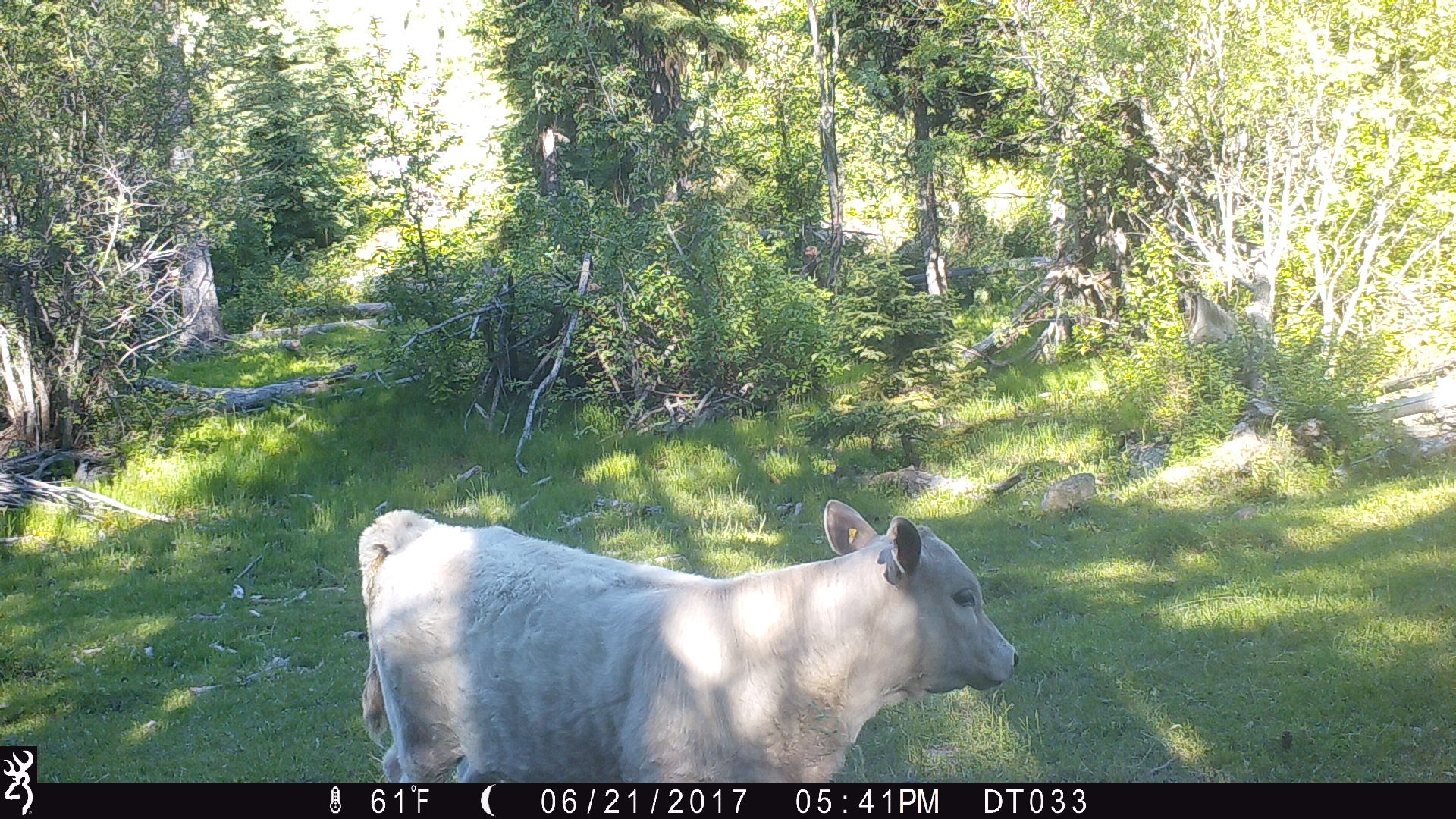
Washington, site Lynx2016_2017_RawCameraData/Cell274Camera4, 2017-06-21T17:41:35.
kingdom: Animalia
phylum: Chordata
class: Mammalia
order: Artiodactyla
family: Bovidae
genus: Bos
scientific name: Bos taurus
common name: domestic cattle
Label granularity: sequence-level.